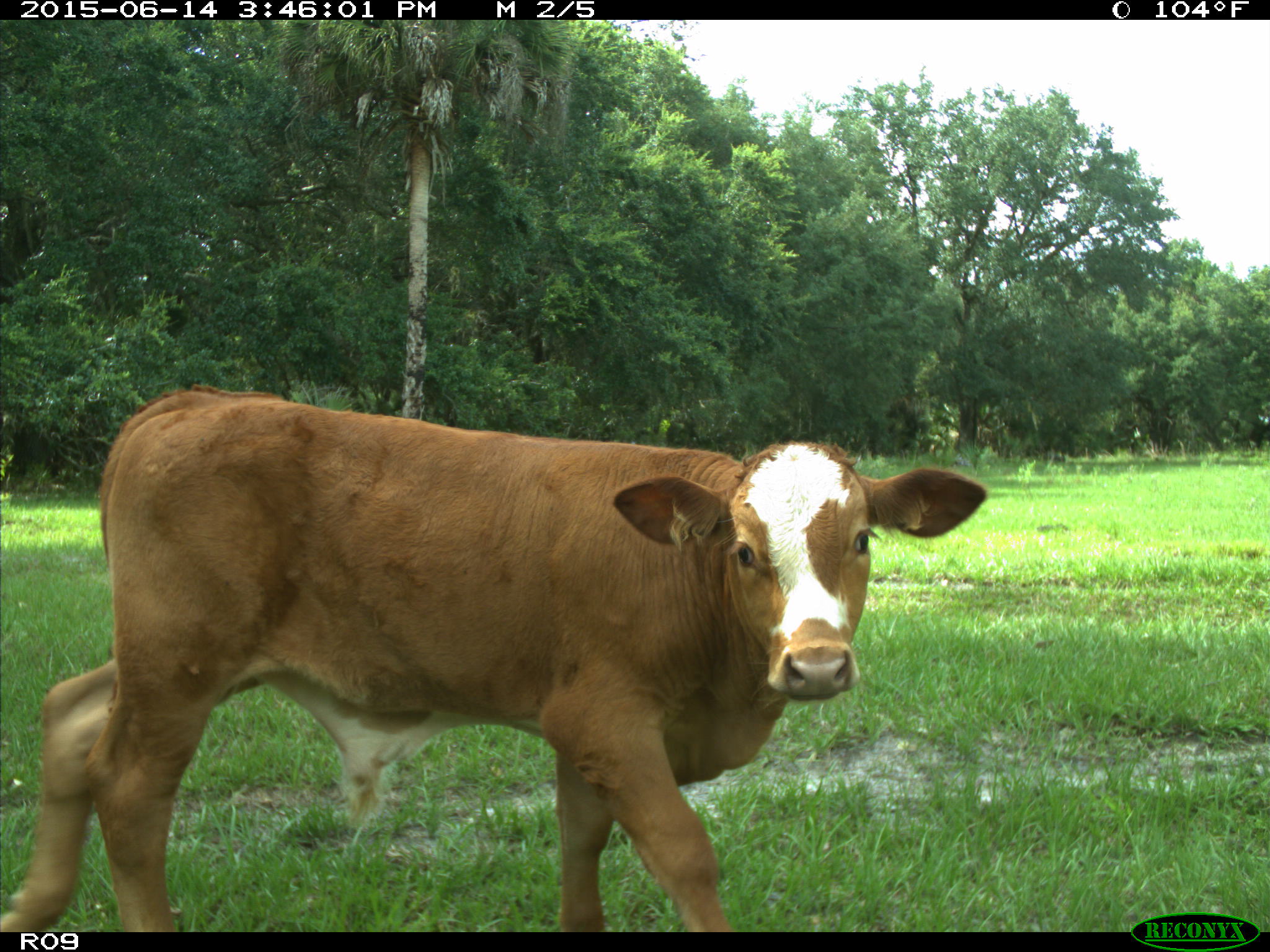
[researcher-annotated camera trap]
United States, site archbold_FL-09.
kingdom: Animalia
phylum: Chordata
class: Mammalia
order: Artiodactyla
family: Bovidae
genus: Bos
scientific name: Bos taurus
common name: domestic cow